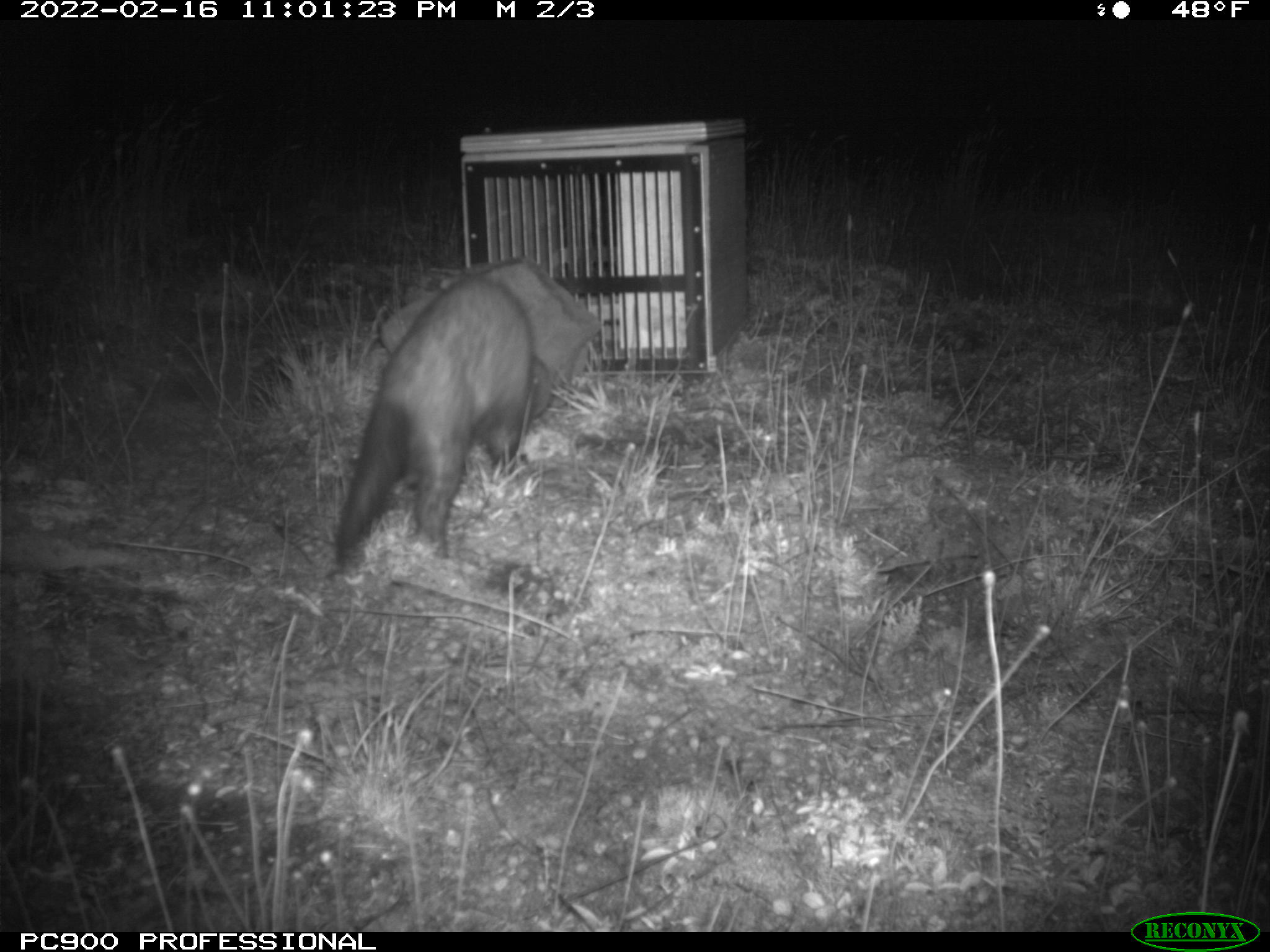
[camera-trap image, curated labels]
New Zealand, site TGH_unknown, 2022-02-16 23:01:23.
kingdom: Animalia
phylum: Chordata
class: Mammalia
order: Carnivora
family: Mustelidae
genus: Mustela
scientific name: Mustela furo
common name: ferret